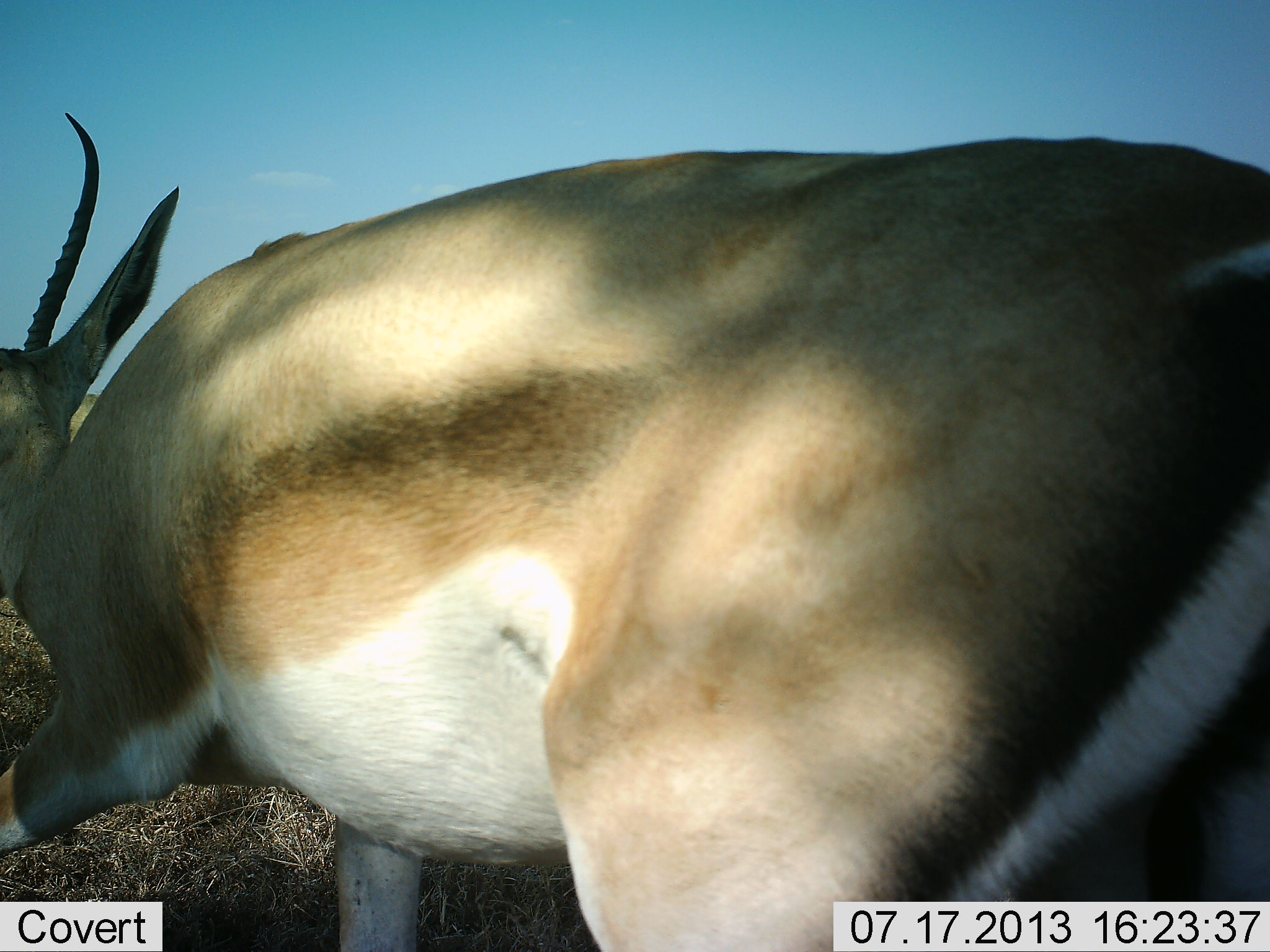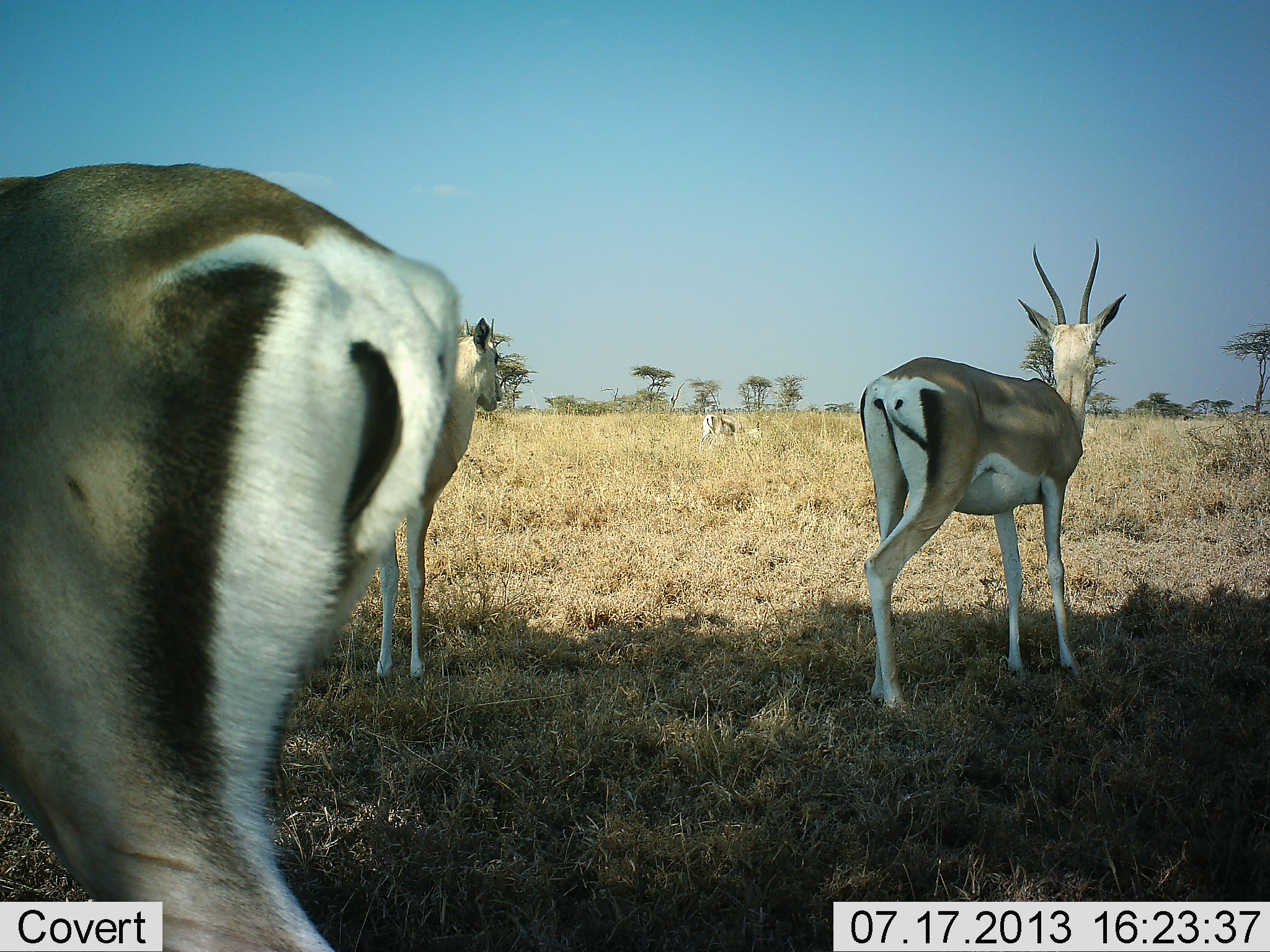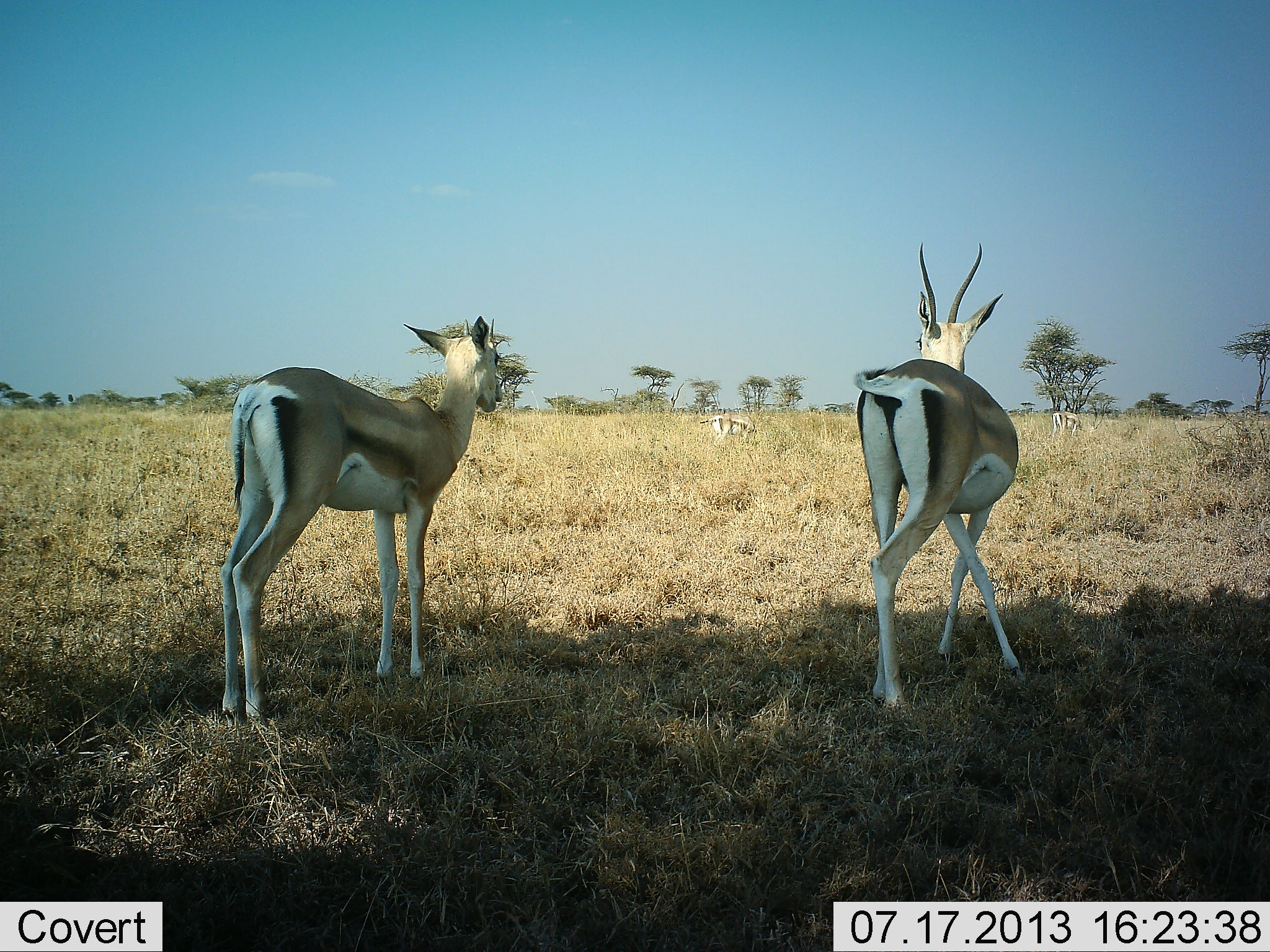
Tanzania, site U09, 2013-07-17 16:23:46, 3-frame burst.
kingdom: Animalia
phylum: Chordata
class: Mammalia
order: Artiodactyla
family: Bovidae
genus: Nanger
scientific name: Nanger granti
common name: grant's gazelle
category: gazellegrants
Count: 4.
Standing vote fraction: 84%.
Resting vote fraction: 4%.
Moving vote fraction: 60%.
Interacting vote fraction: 4%.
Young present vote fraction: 0%.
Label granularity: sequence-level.